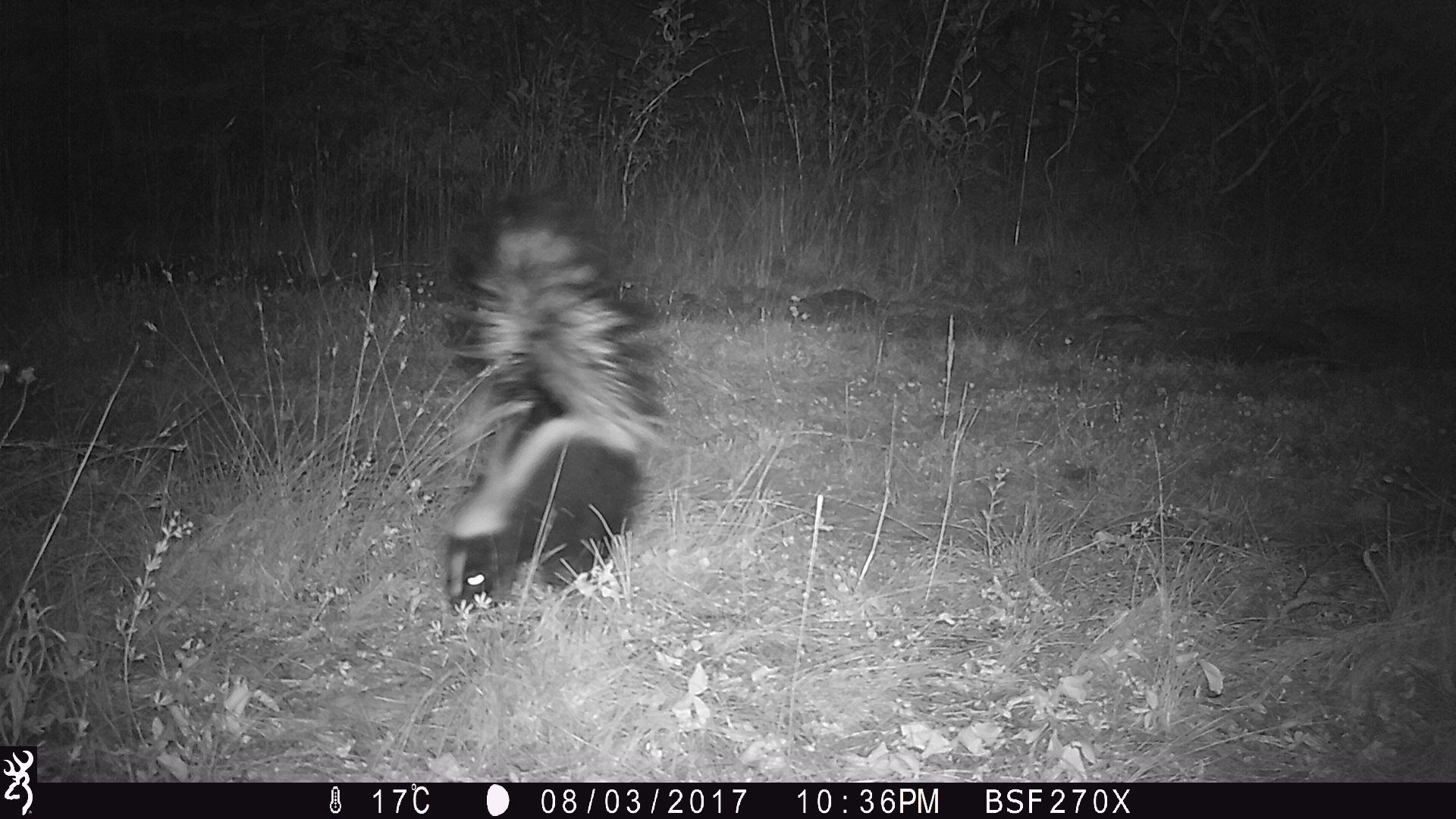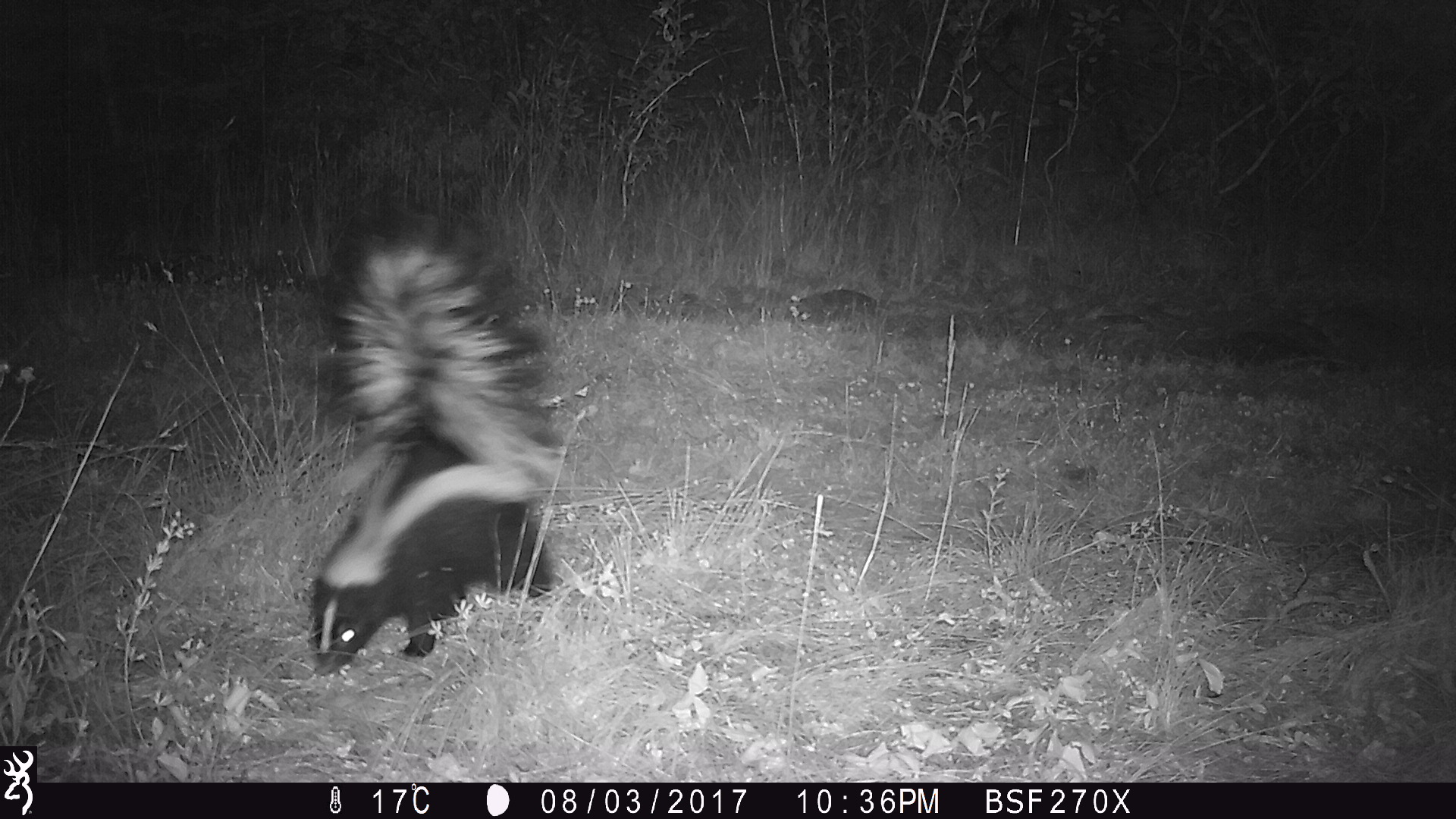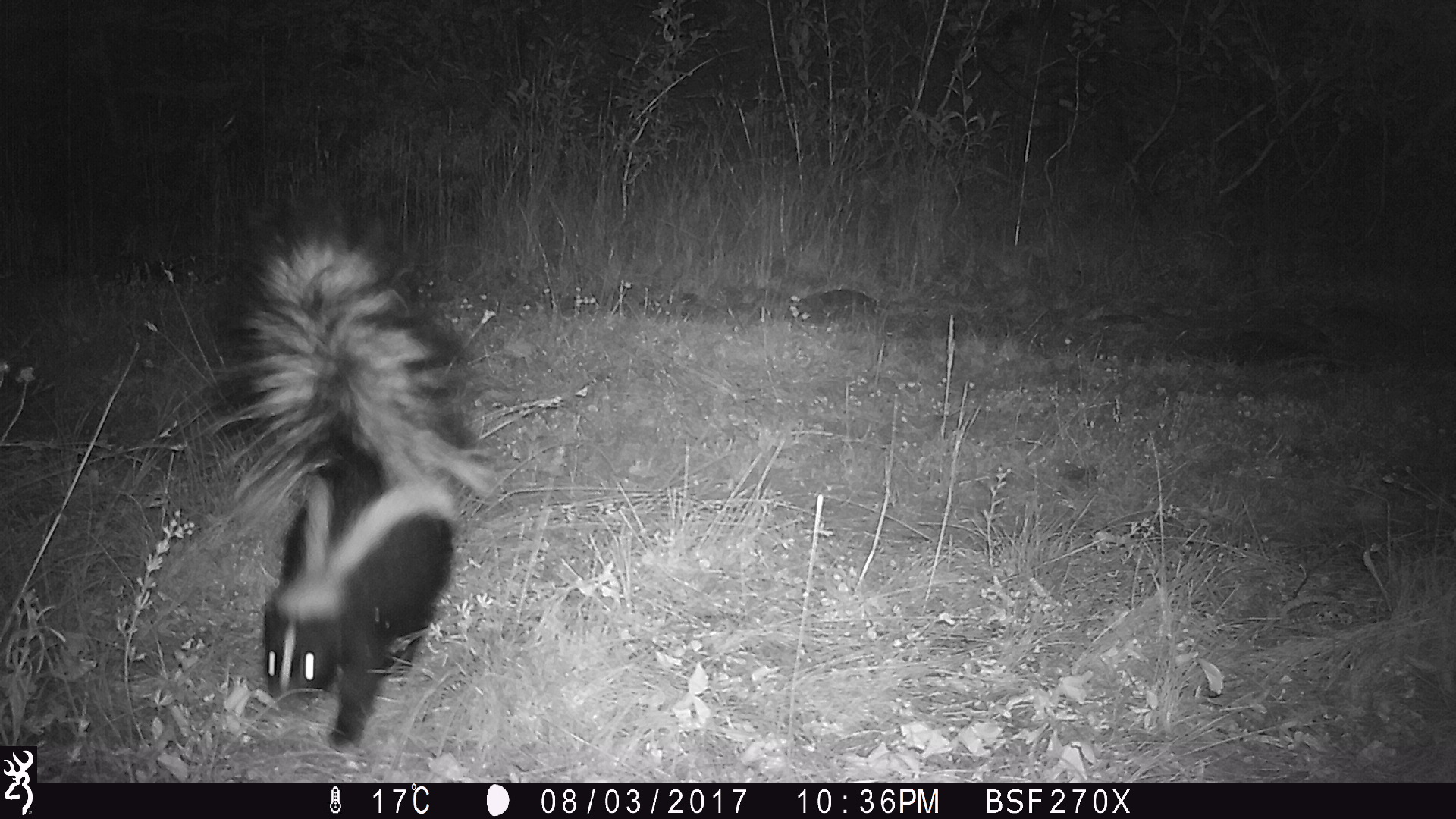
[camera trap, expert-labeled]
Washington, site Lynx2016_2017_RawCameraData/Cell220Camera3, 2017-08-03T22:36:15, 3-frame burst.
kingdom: Animalia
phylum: Chordata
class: Mammalia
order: Carnivora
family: Mephitidae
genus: Mephitis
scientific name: Mephitis mephitis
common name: striped skunk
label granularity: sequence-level